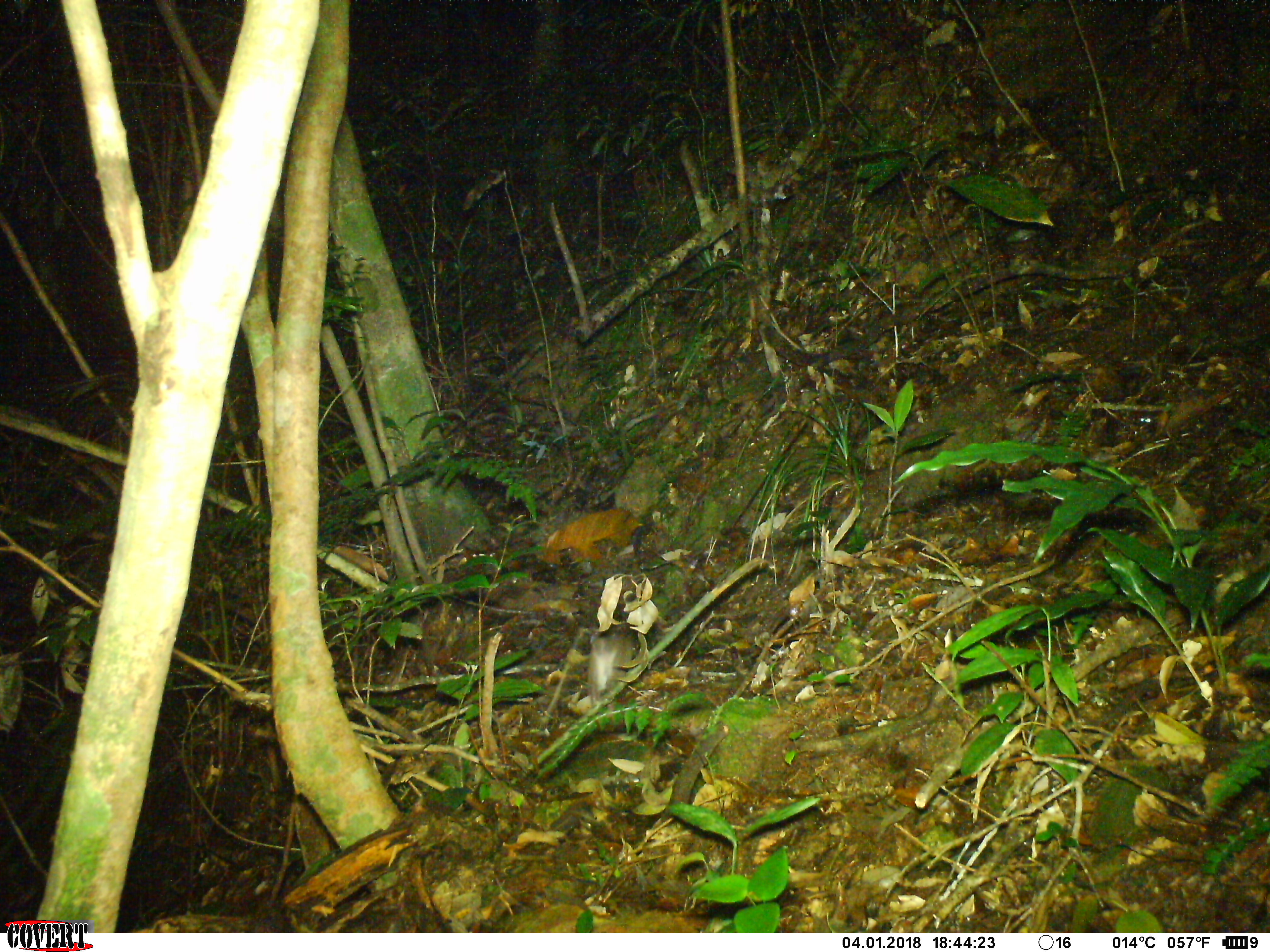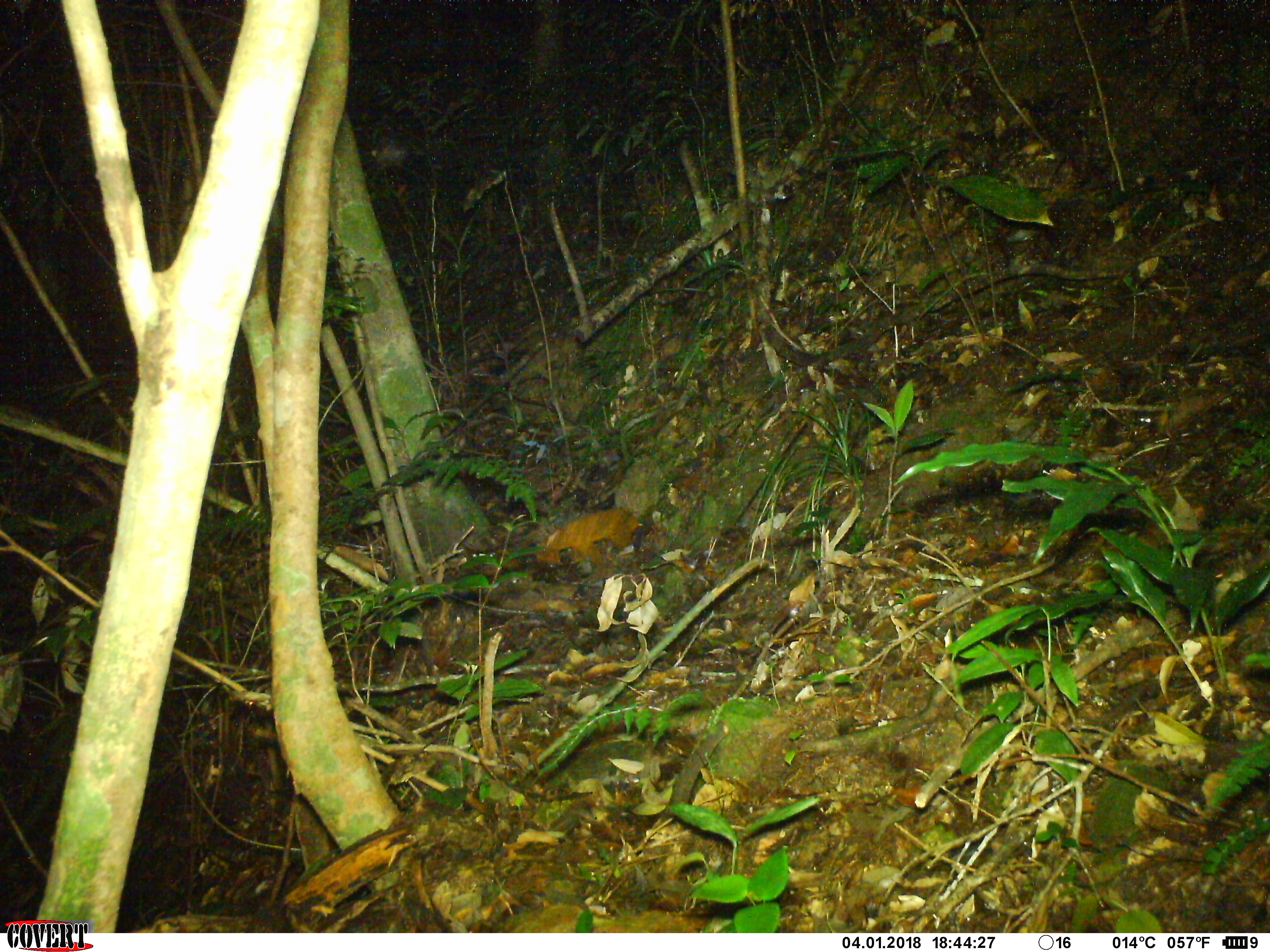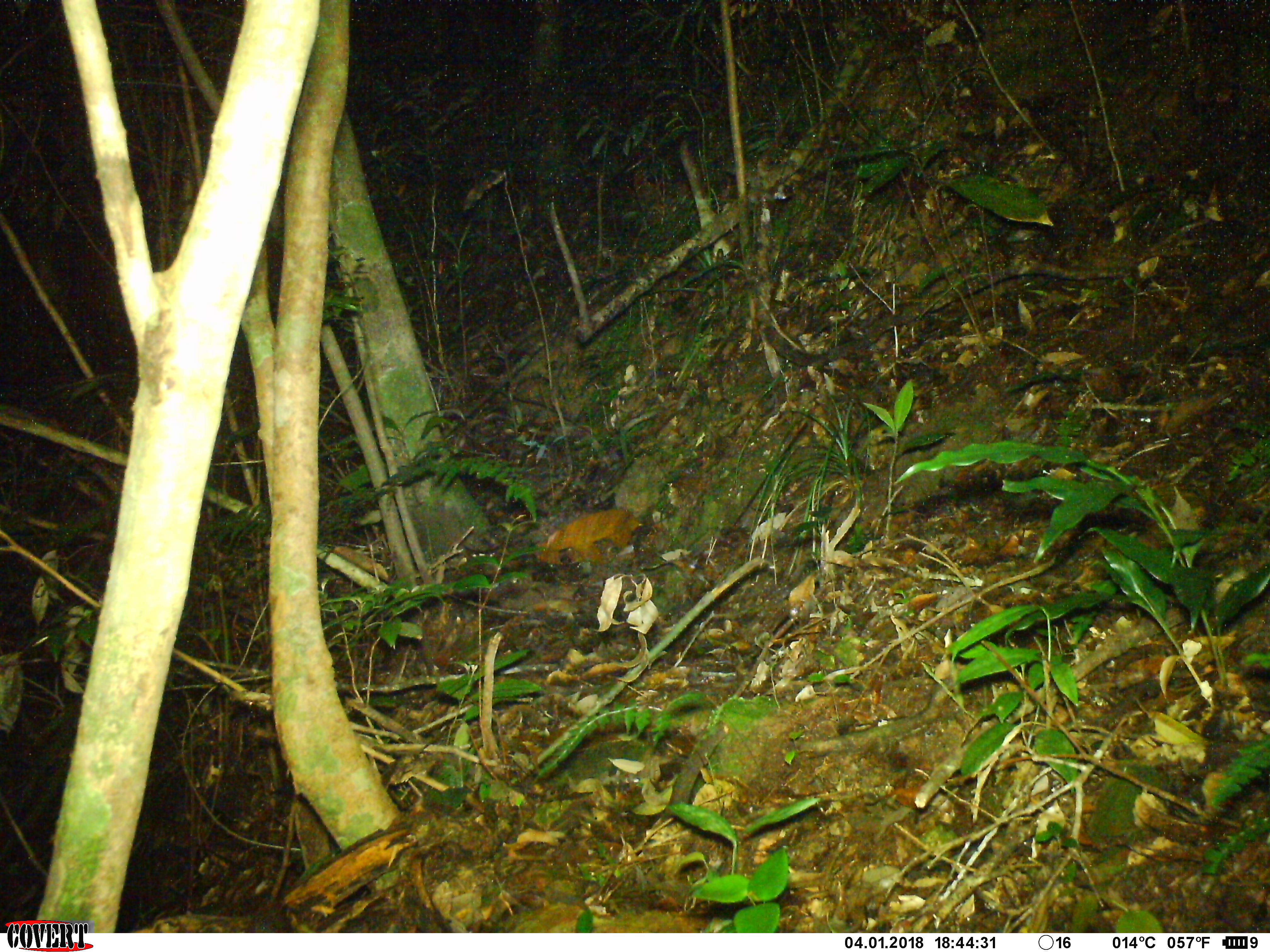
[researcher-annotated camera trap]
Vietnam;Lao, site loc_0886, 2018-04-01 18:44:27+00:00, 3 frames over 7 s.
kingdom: Animalia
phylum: Chordata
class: Mammalia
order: Rodentia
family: Muridae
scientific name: Muridae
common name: old-world mice and rats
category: unidentified murid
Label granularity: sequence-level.